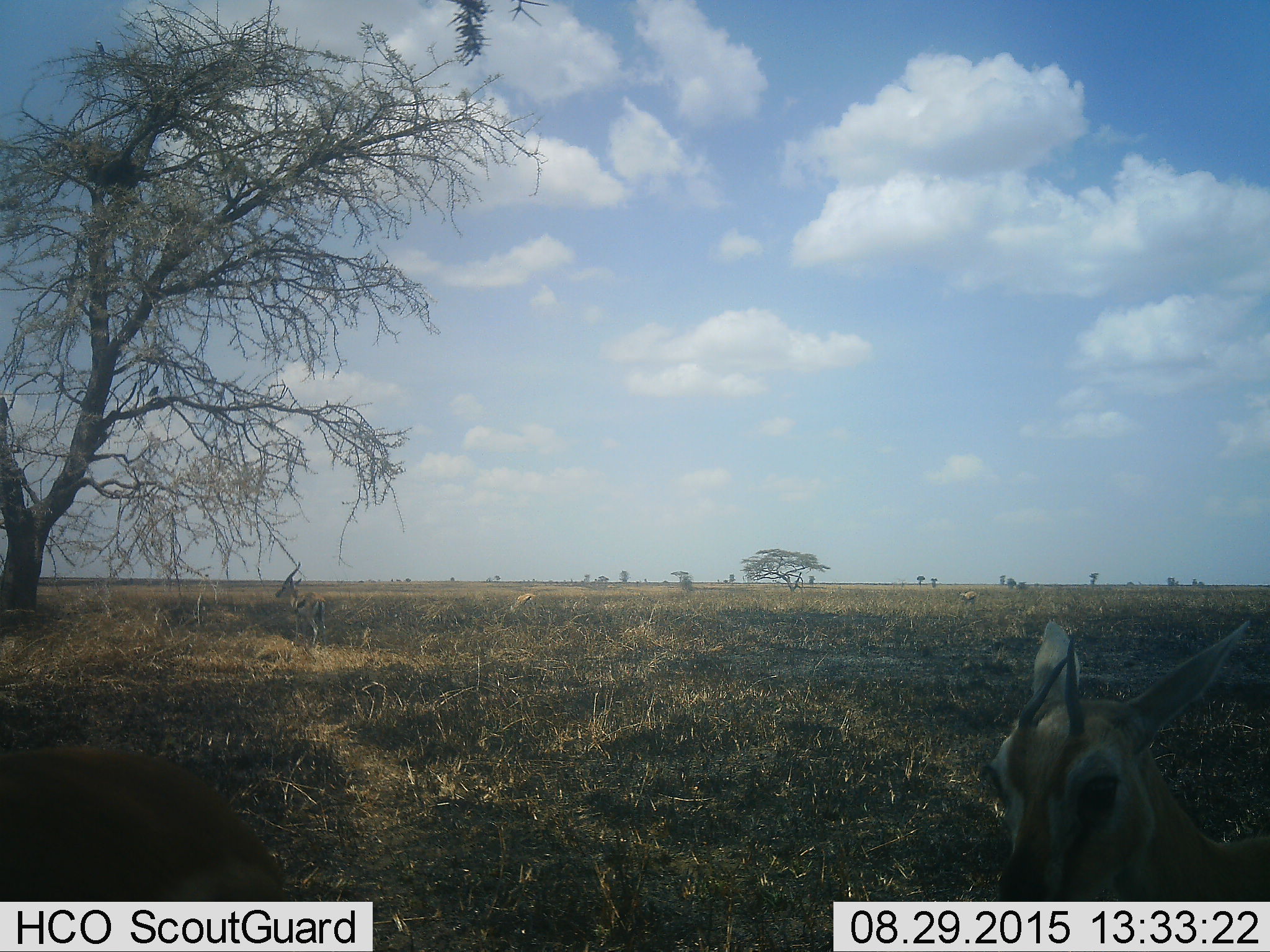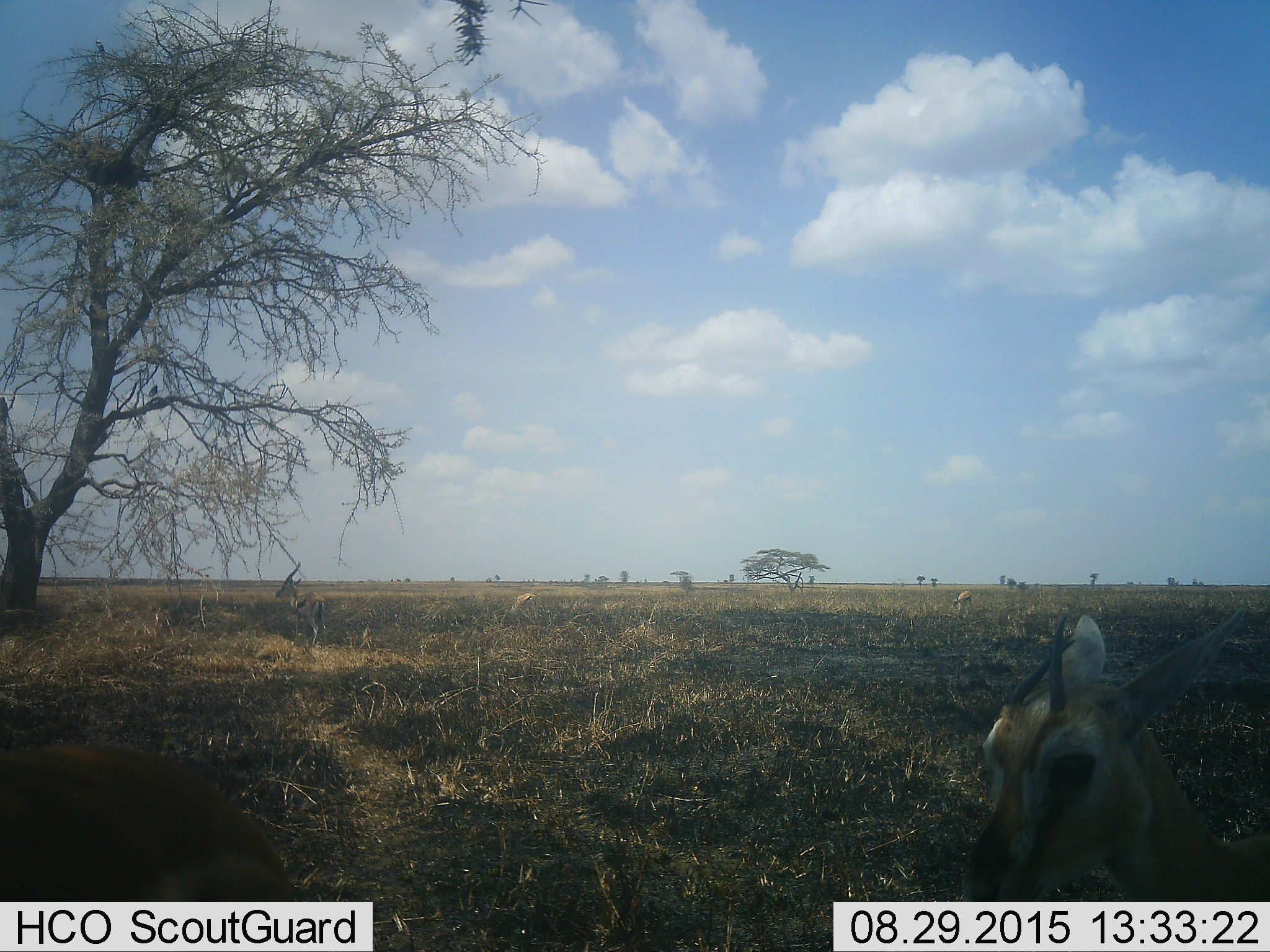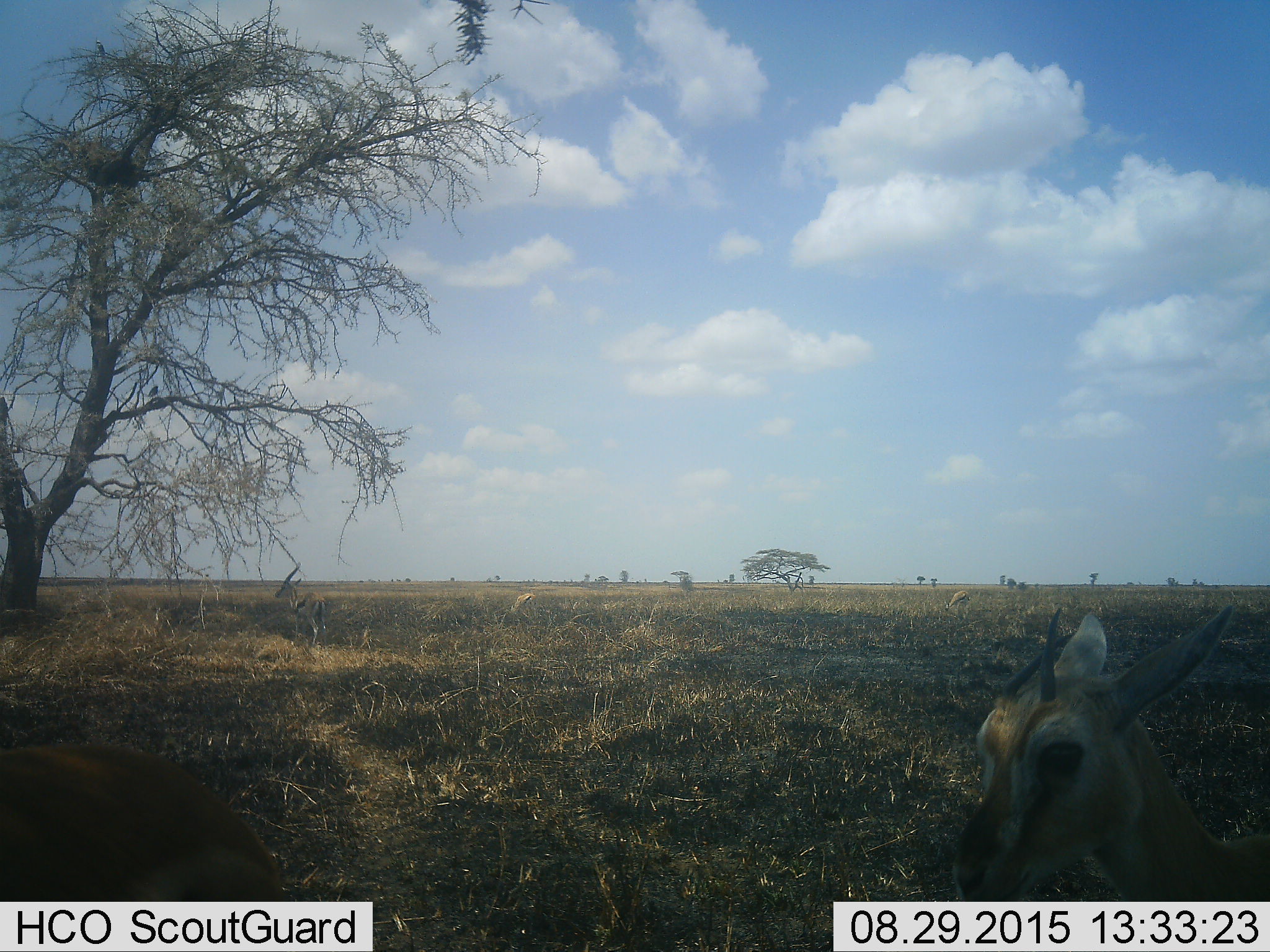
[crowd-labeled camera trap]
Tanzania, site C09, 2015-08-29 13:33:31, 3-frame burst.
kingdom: Animalia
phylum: Chordata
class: Mammalia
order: Artiodactyla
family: Bovidae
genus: Eudorcas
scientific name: Eudorcas thomsonii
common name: thomson's gazelle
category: gazellethomsons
Gazellethomsons (thomson's gazelle) (Eudorcas thomsonii), count 4. Behavior (volunteer vote fractions): standing 91%, resting 9%, moving 36%, interacting 0%. Young present (vote fraction): 9%. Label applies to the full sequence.